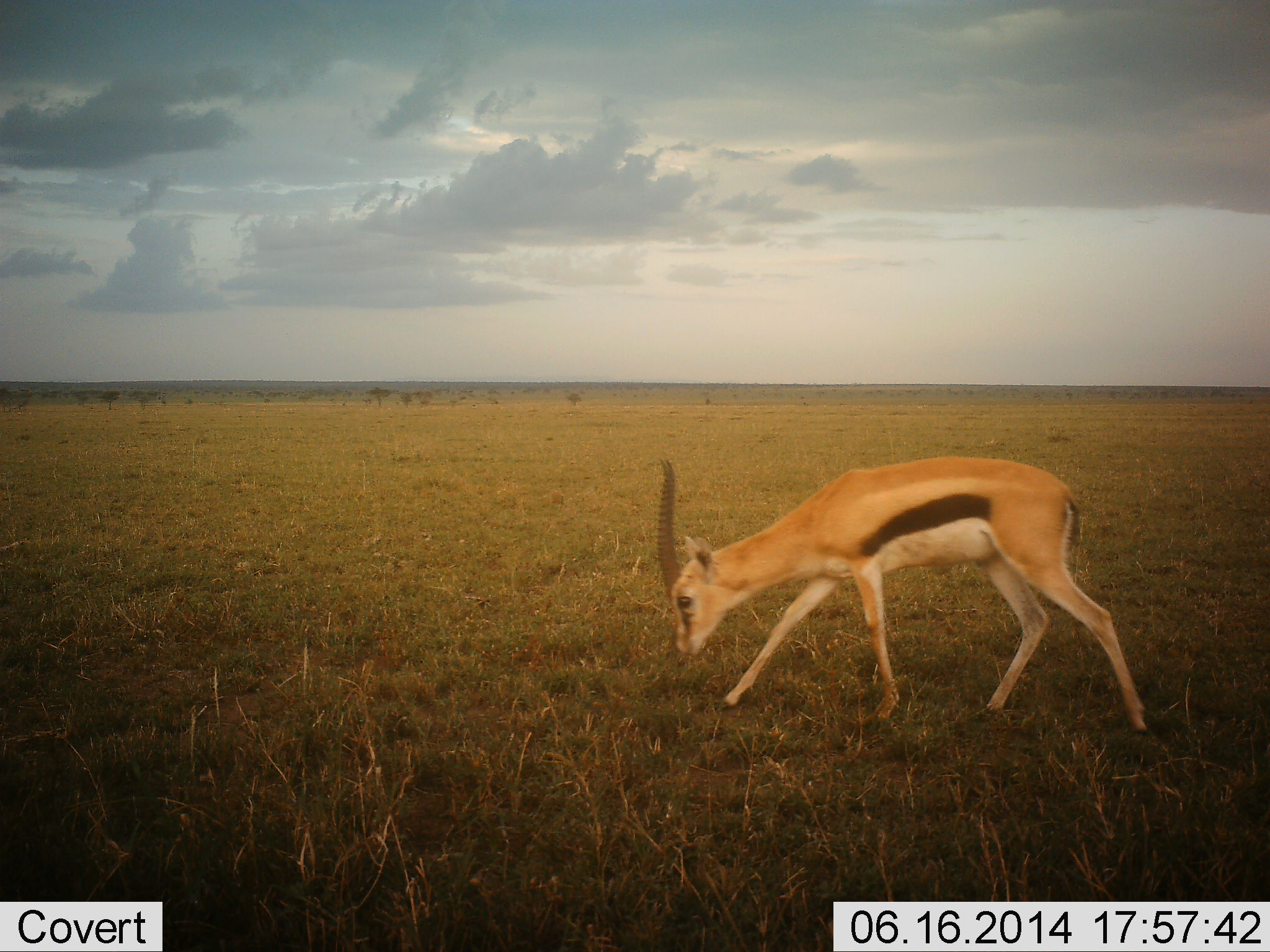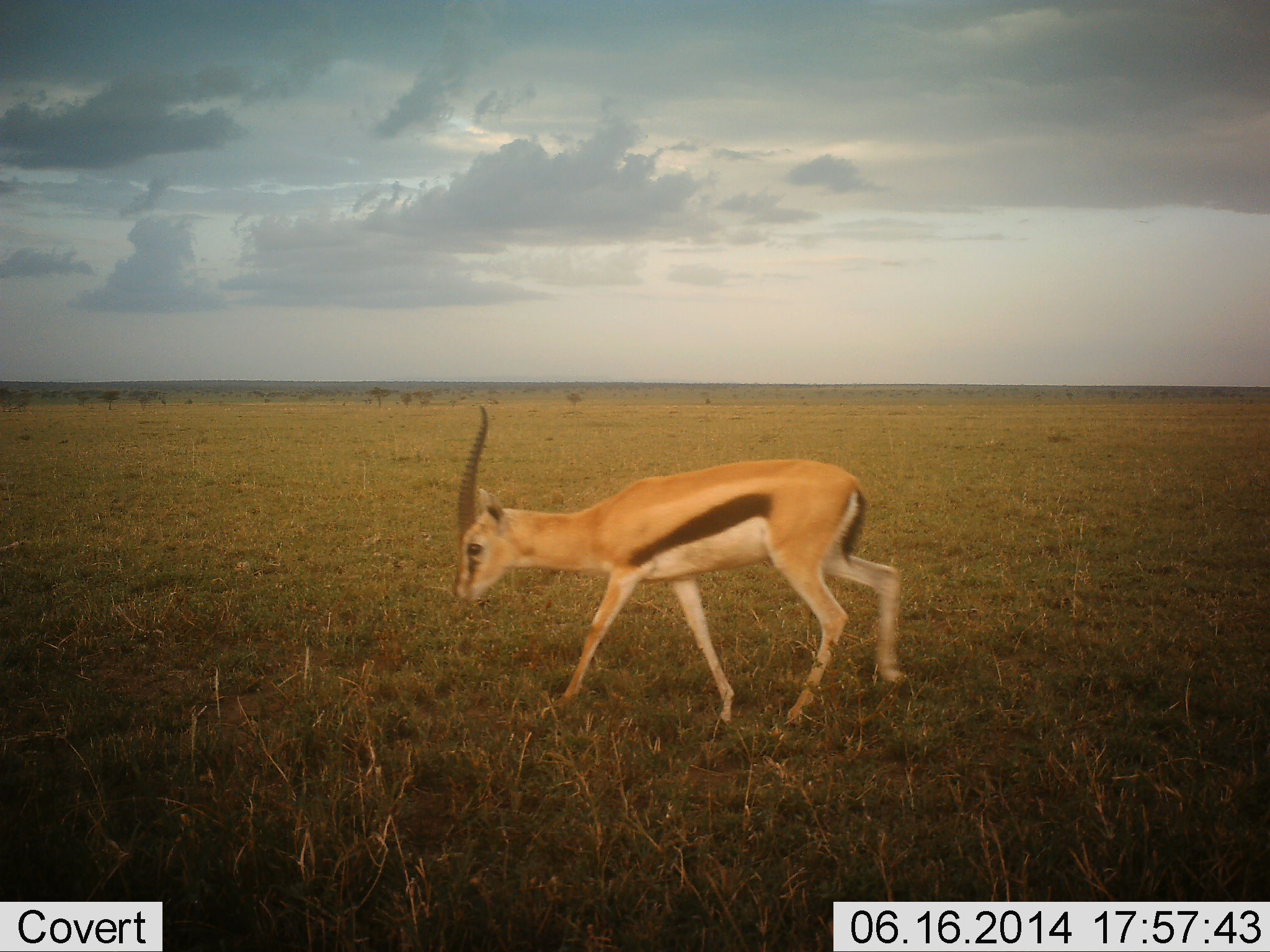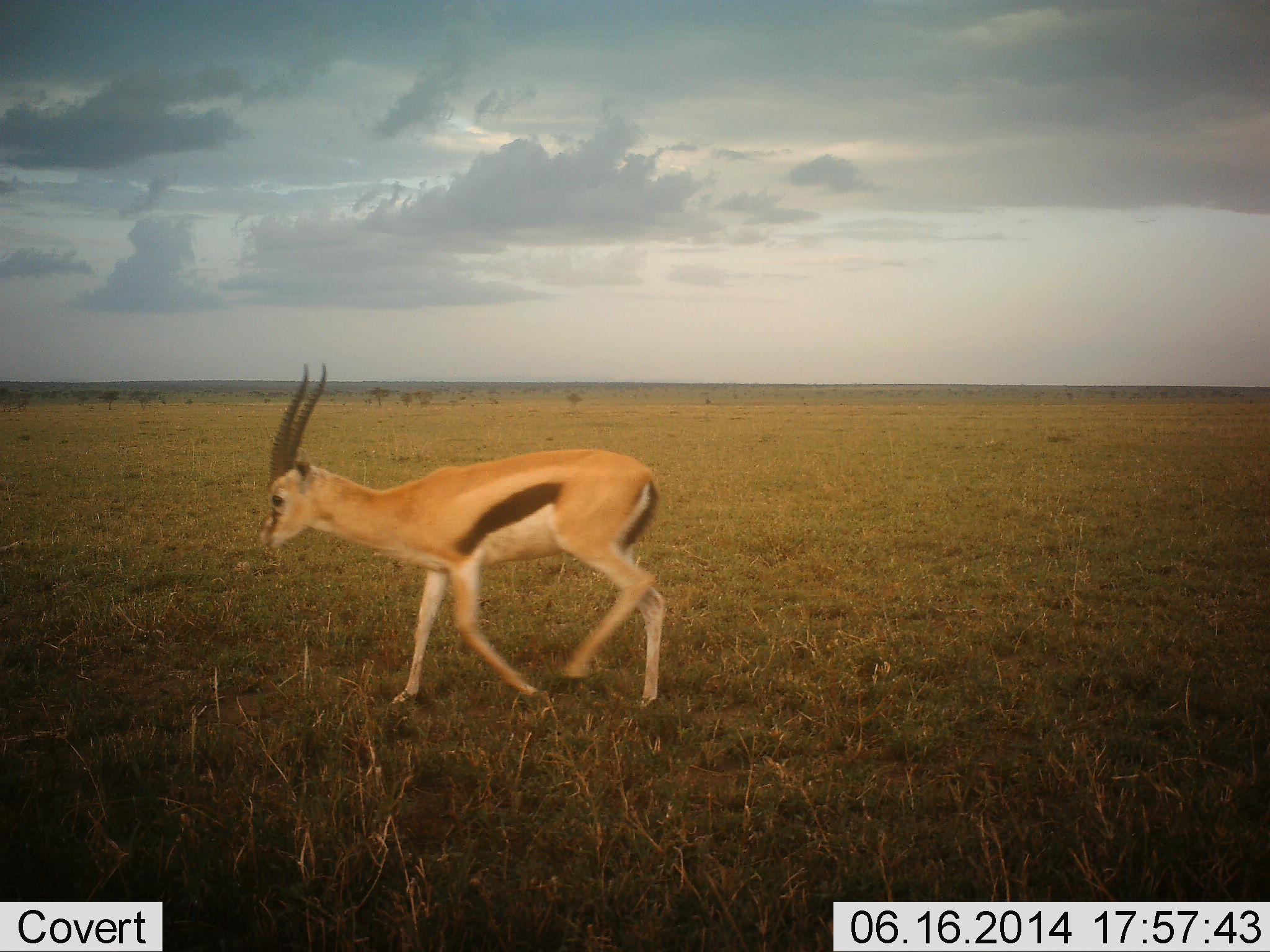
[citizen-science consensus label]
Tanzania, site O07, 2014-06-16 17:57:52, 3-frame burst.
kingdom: Animalia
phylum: Chordata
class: Mammalia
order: Artiodactyla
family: Bovidae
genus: Eudorcas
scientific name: Eudorcas thomsonii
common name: thomson's gazelle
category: gazellethomsons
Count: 1.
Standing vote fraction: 0%.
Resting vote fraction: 0%.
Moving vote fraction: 100%.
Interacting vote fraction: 0%.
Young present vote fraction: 0%.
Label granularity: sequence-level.